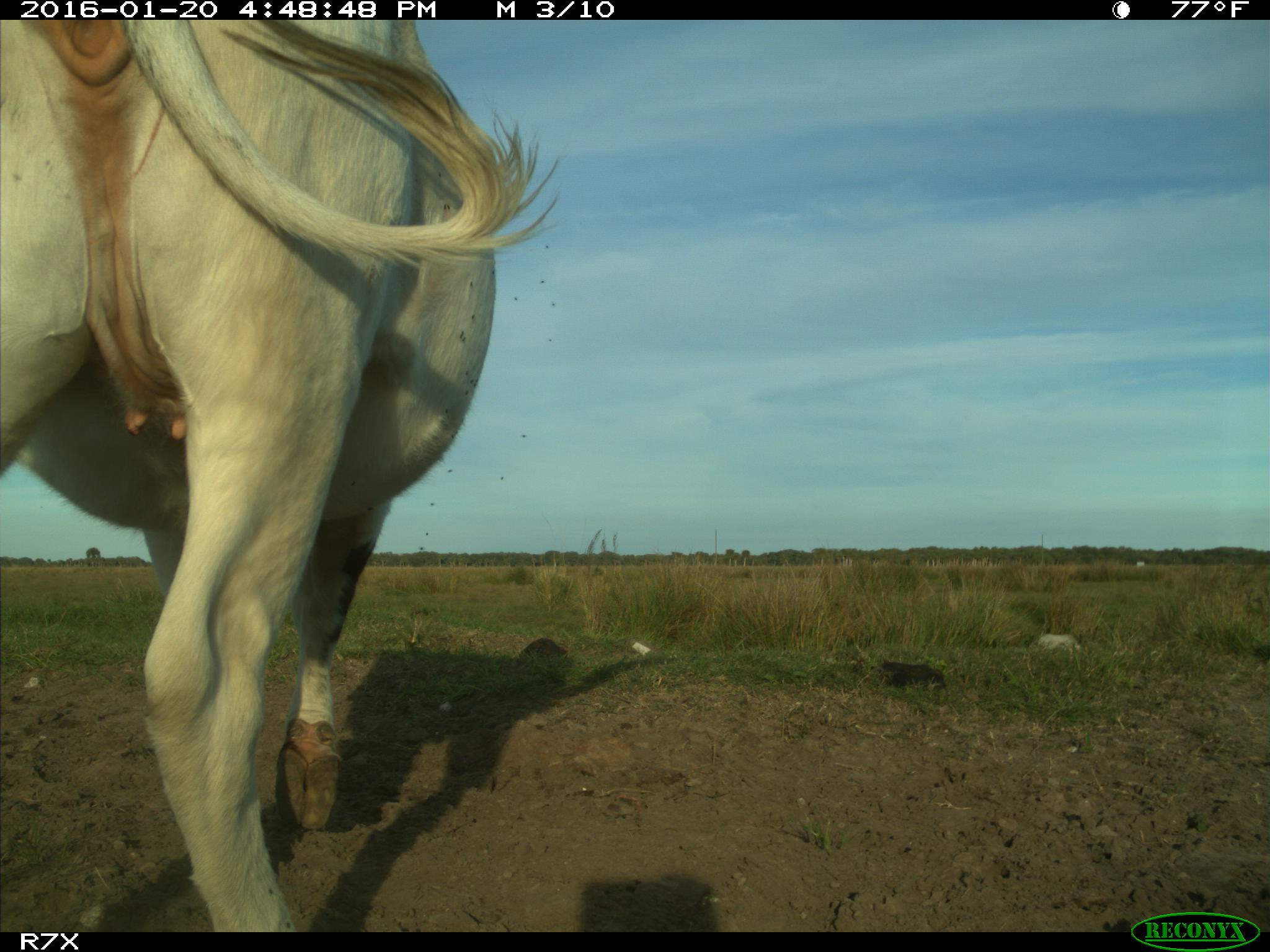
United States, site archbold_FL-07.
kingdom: Animalia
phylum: Chordata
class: Mammalia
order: Artiodactyla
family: Bovidae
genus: Bos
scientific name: Bos taurus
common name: domestic cow